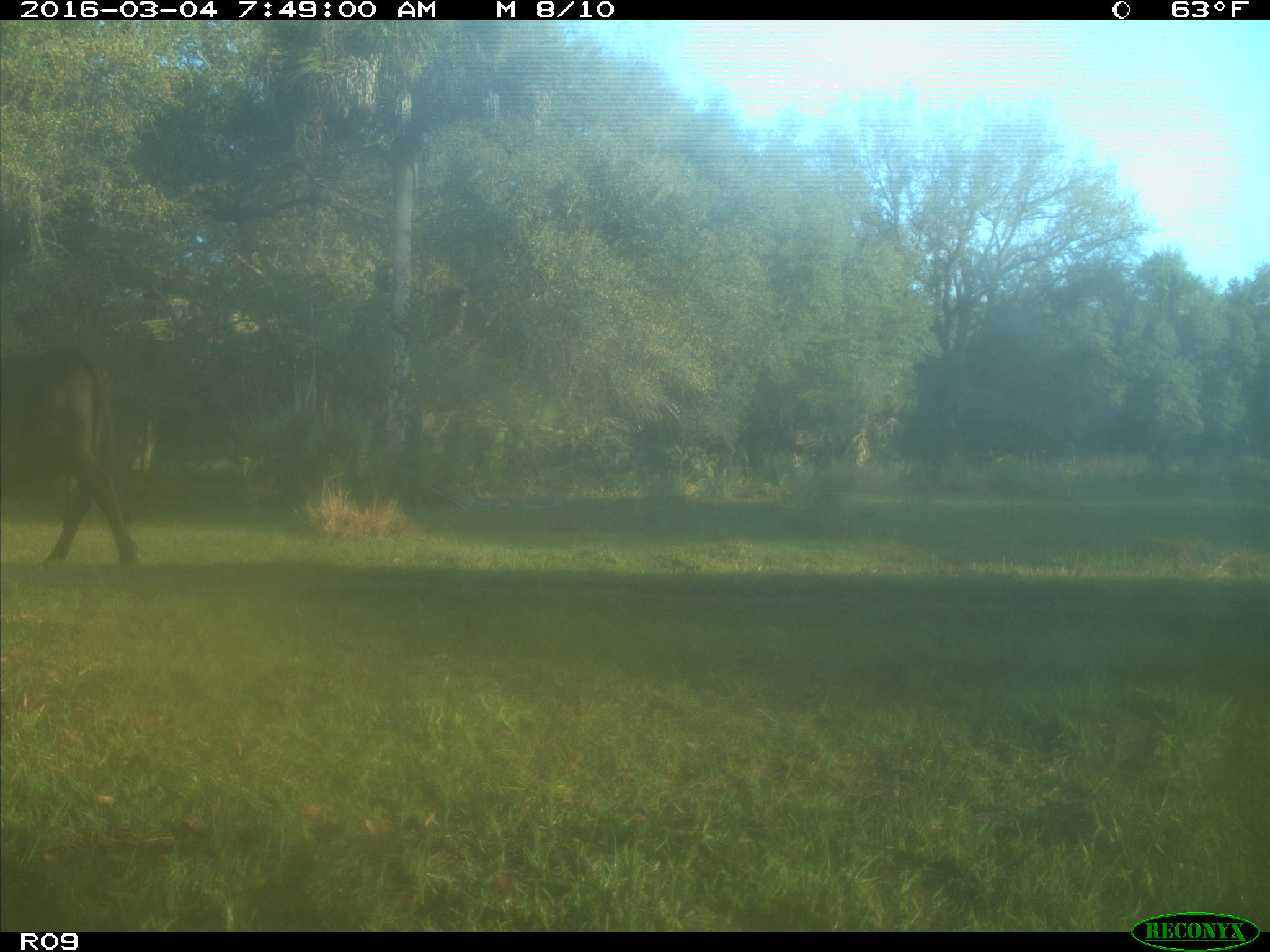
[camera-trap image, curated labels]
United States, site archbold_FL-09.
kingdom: Animalia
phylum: Chordata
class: Mammalia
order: Artiodactyla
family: Bovidae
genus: Bos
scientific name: Bos taurus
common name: domestic cow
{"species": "Bos taurus (domestic cow)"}